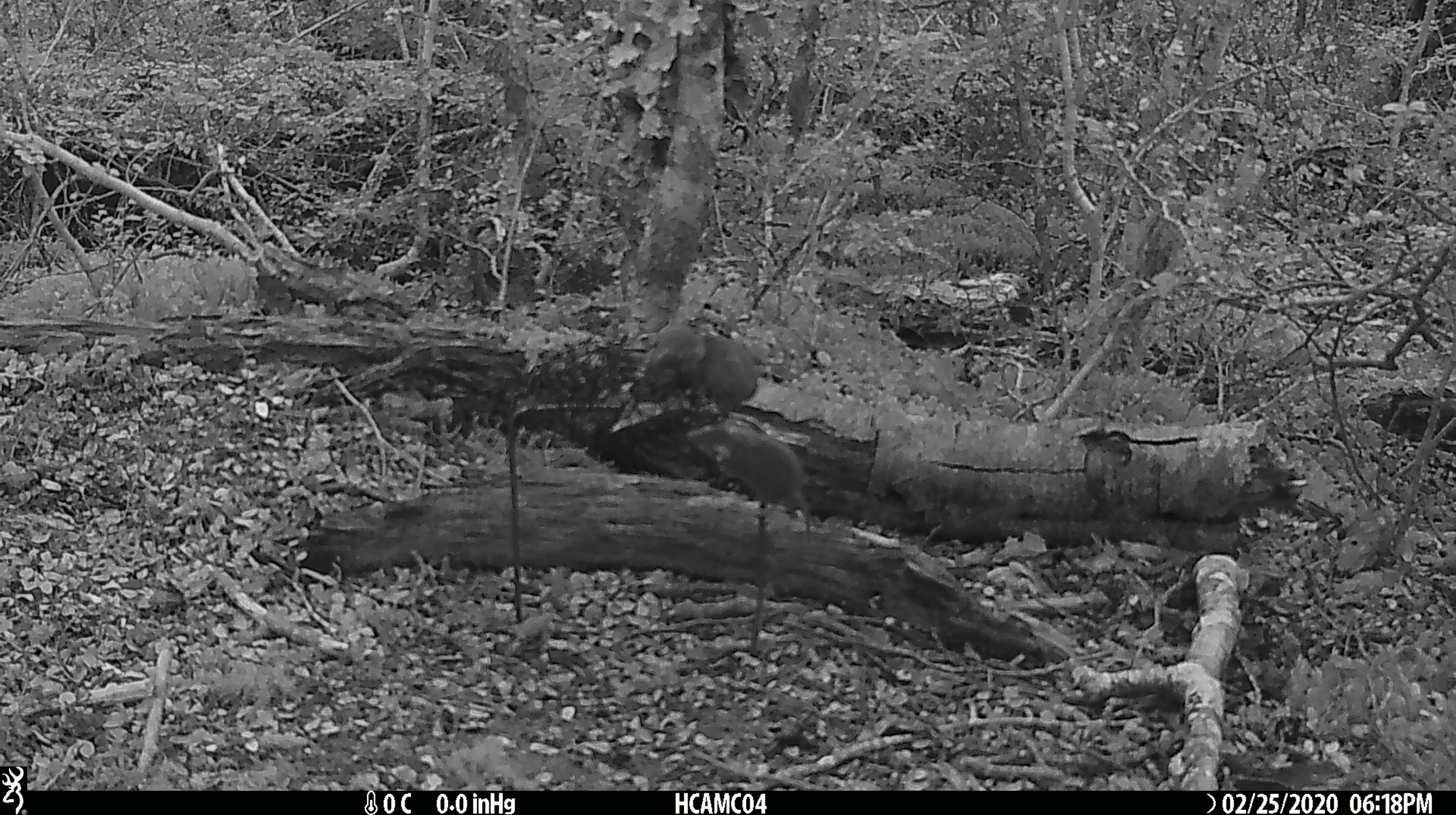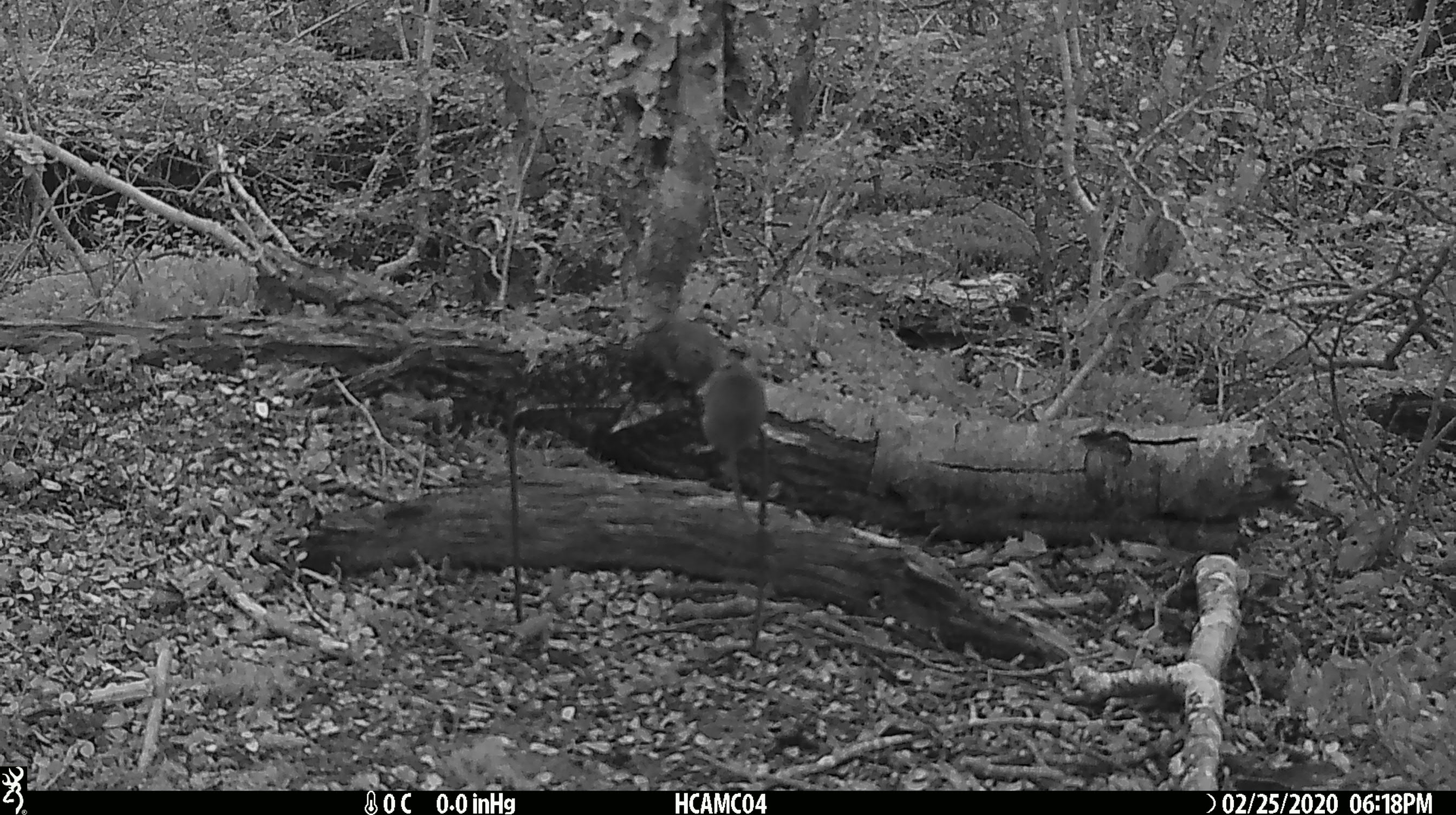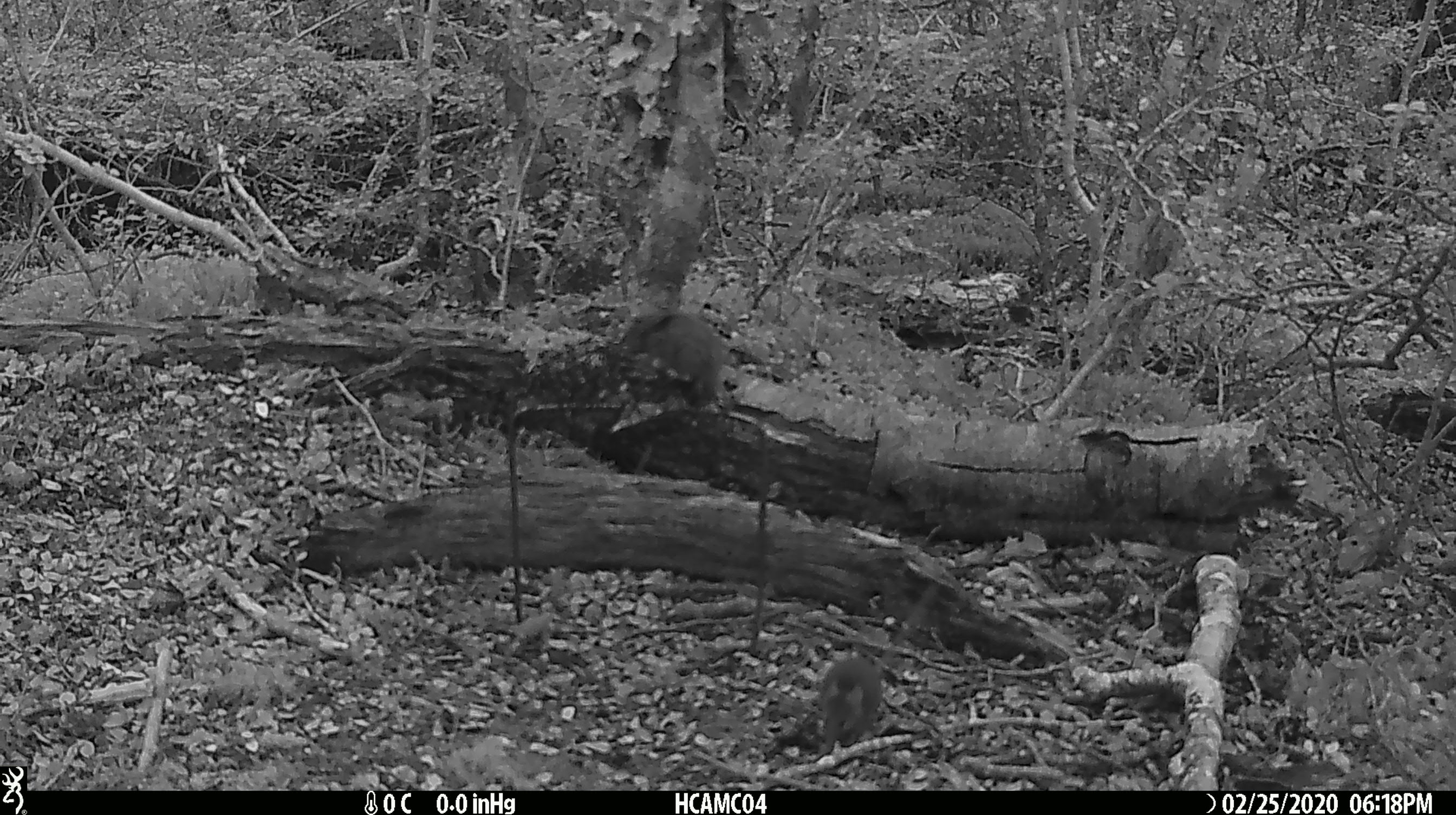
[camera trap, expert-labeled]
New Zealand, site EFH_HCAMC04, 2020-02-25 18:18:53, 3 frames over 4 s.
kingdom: Animalia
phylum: Chordata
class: Mammalia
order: Rodentia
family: Muridae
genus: Mus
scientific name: Mus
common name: mouse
Mouse (Mus).